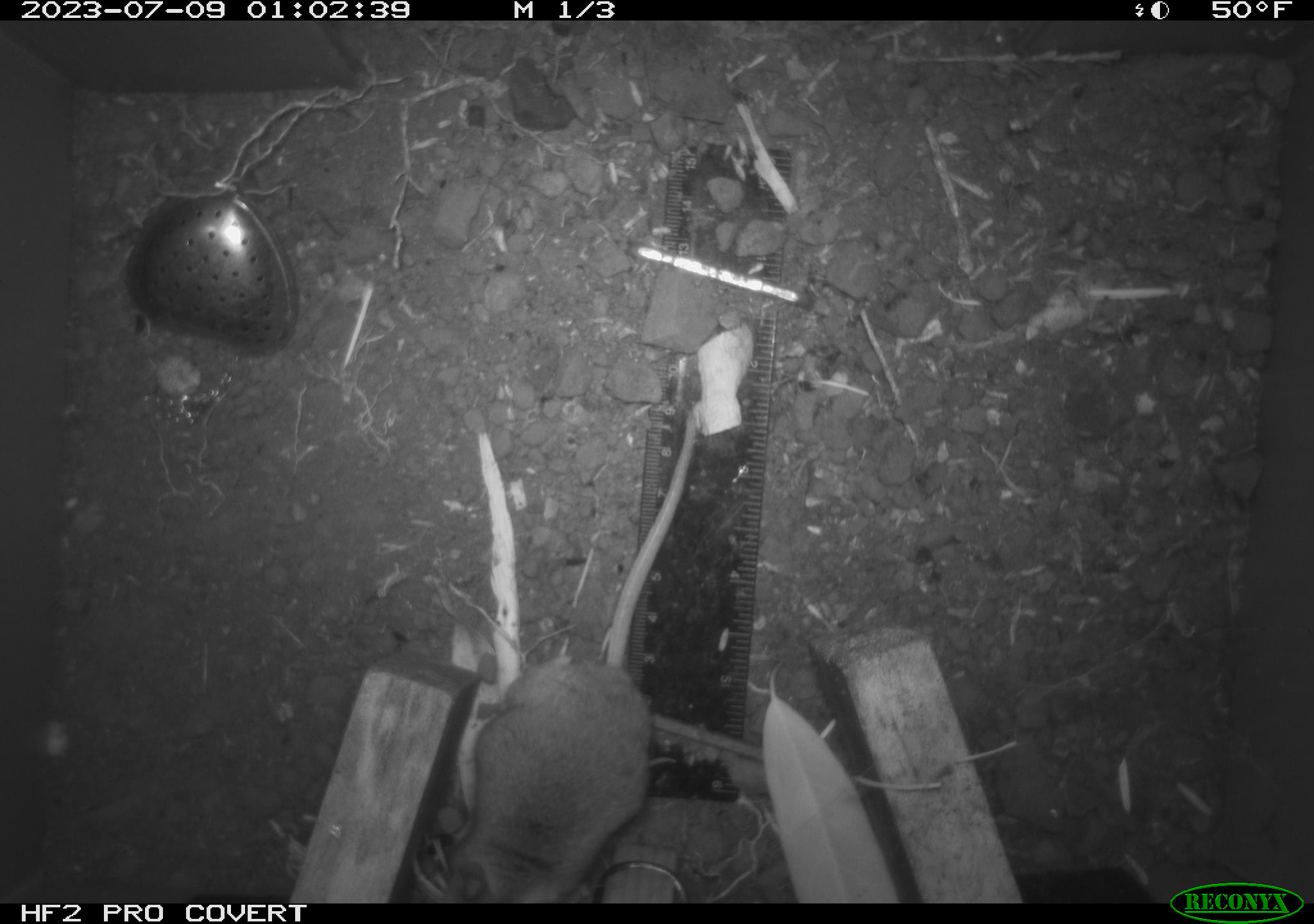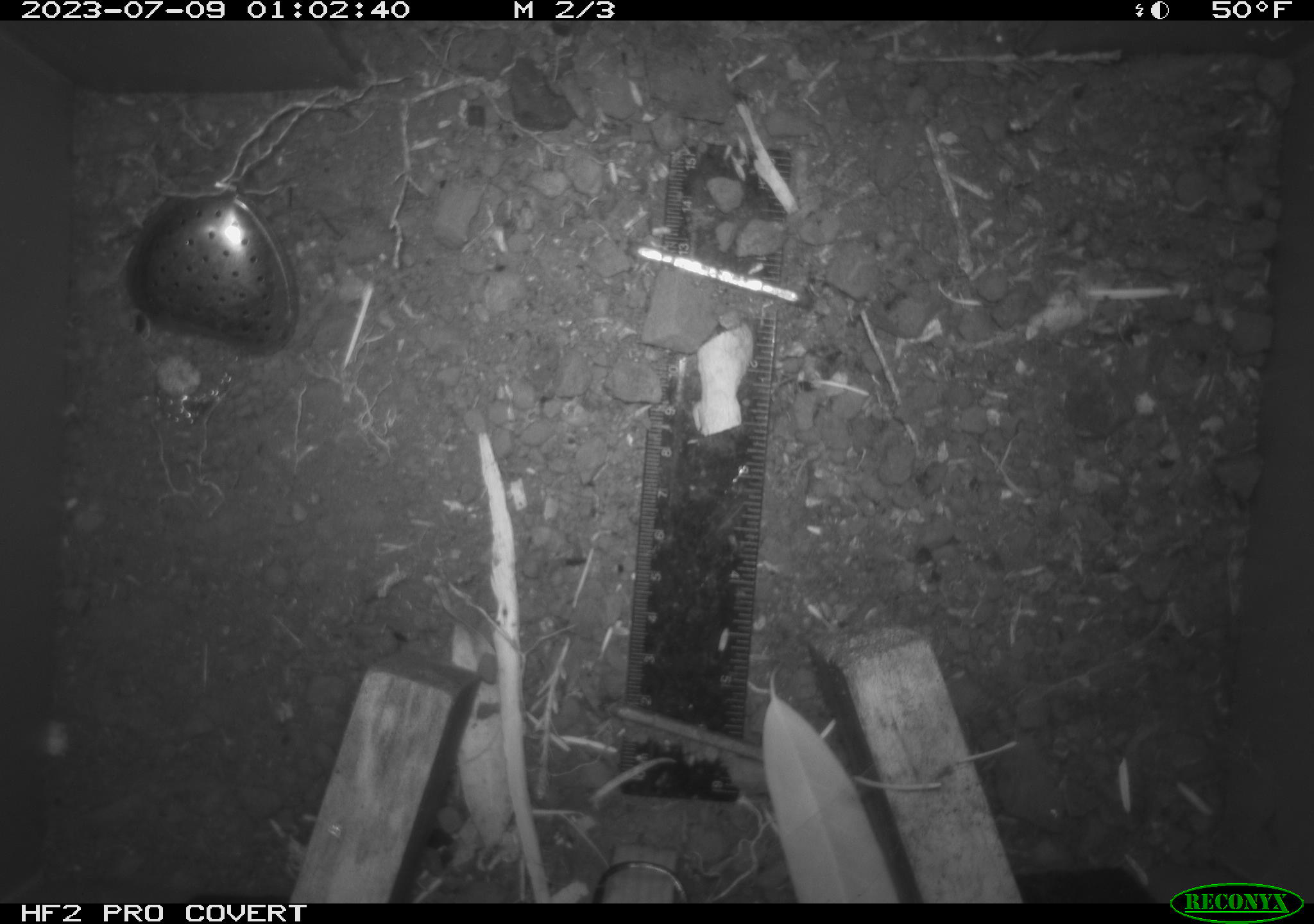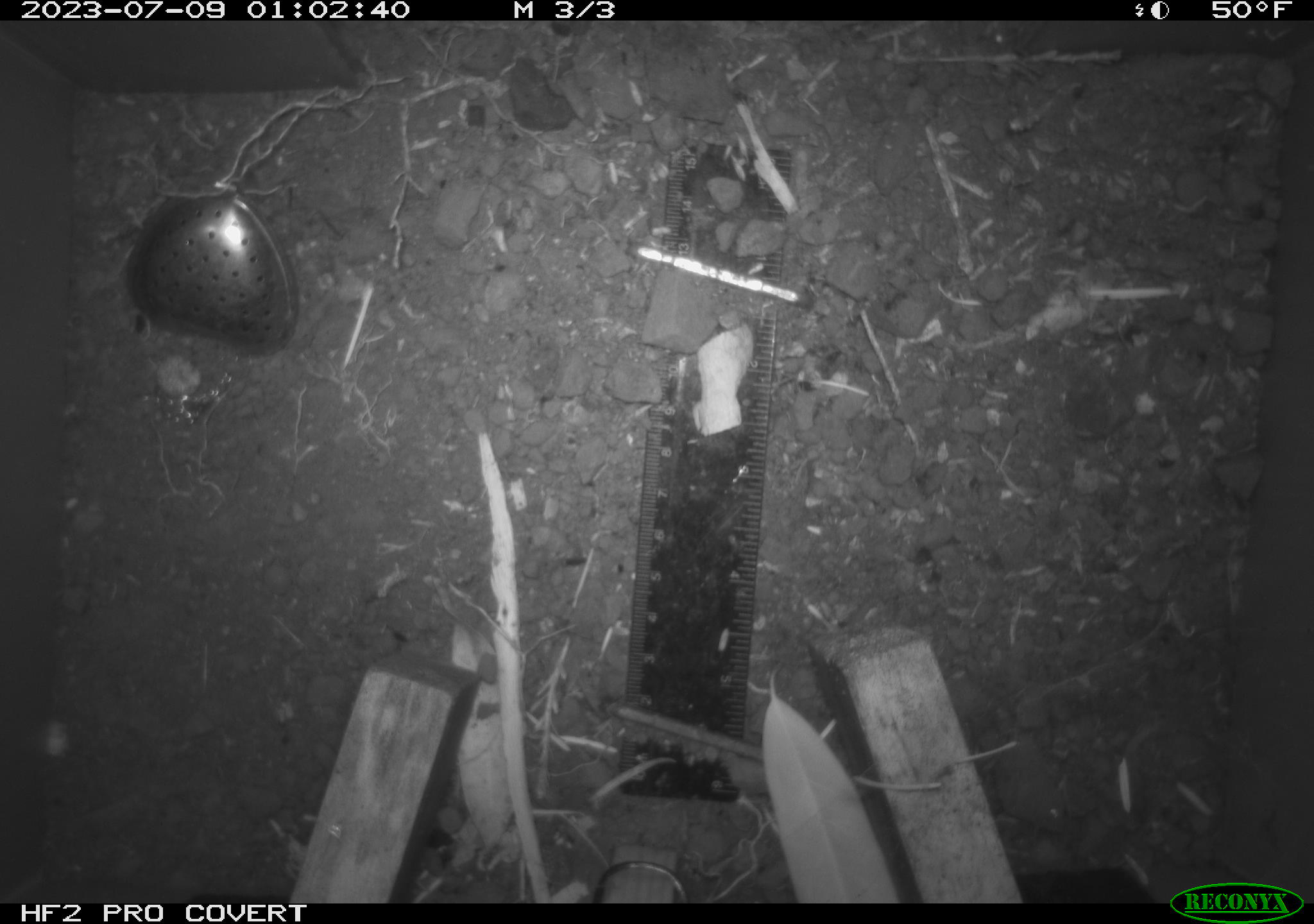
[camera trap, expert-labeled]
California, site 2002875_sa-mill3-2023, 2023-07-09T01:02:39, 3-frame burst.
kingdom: Animalia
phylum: Chordata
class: Mammalia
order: Rodentia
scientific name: Rodentia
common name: mouse species